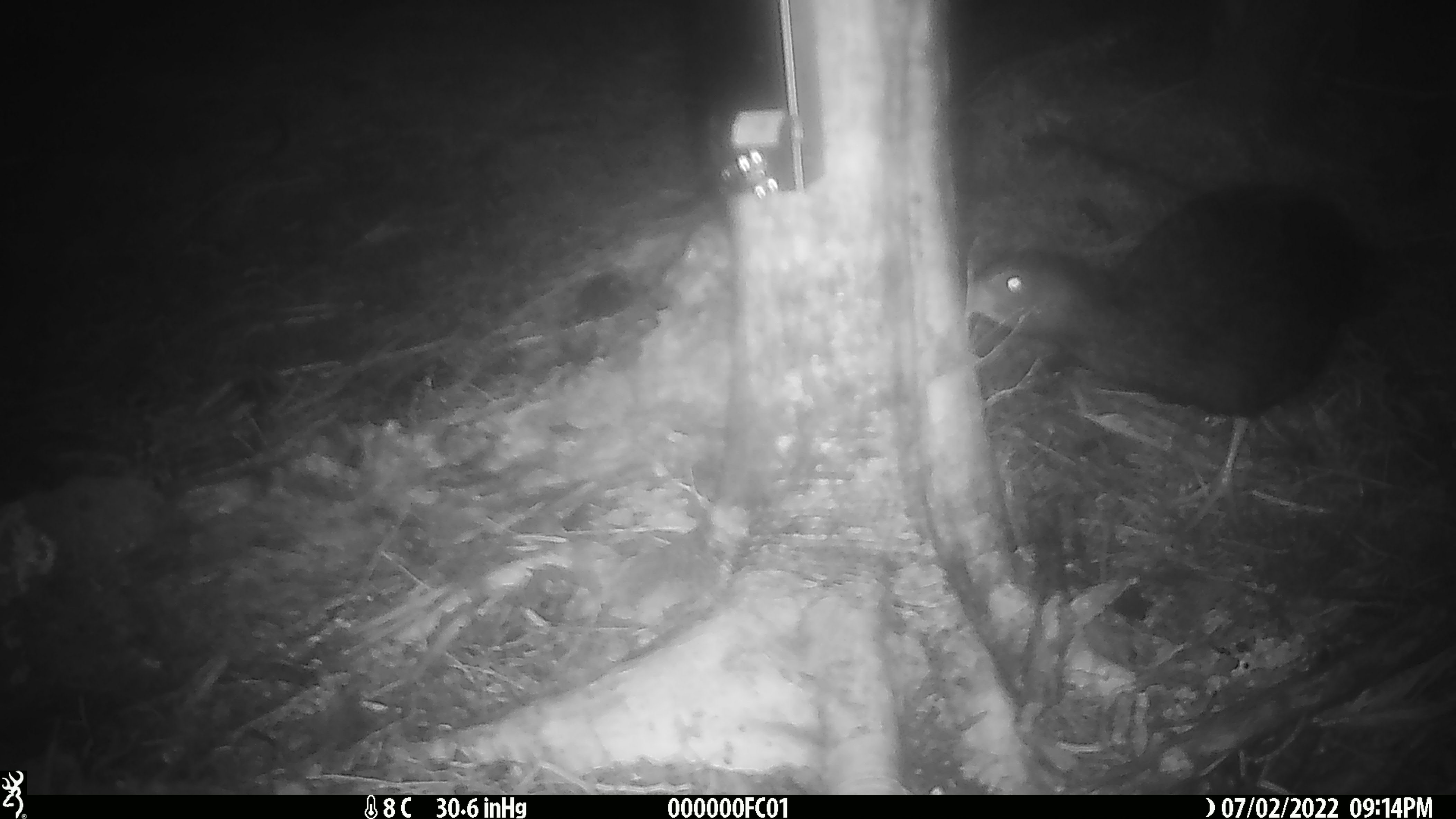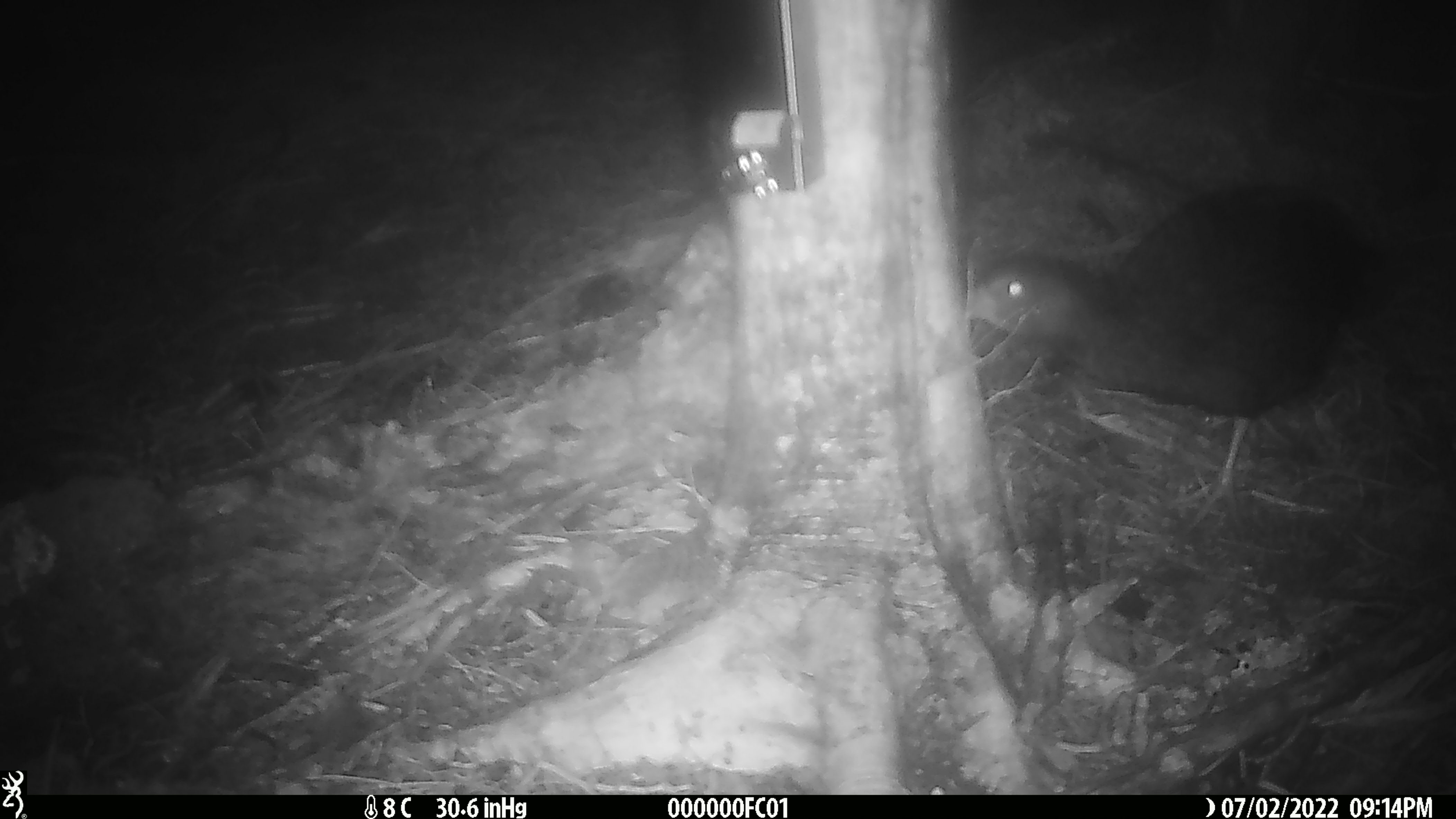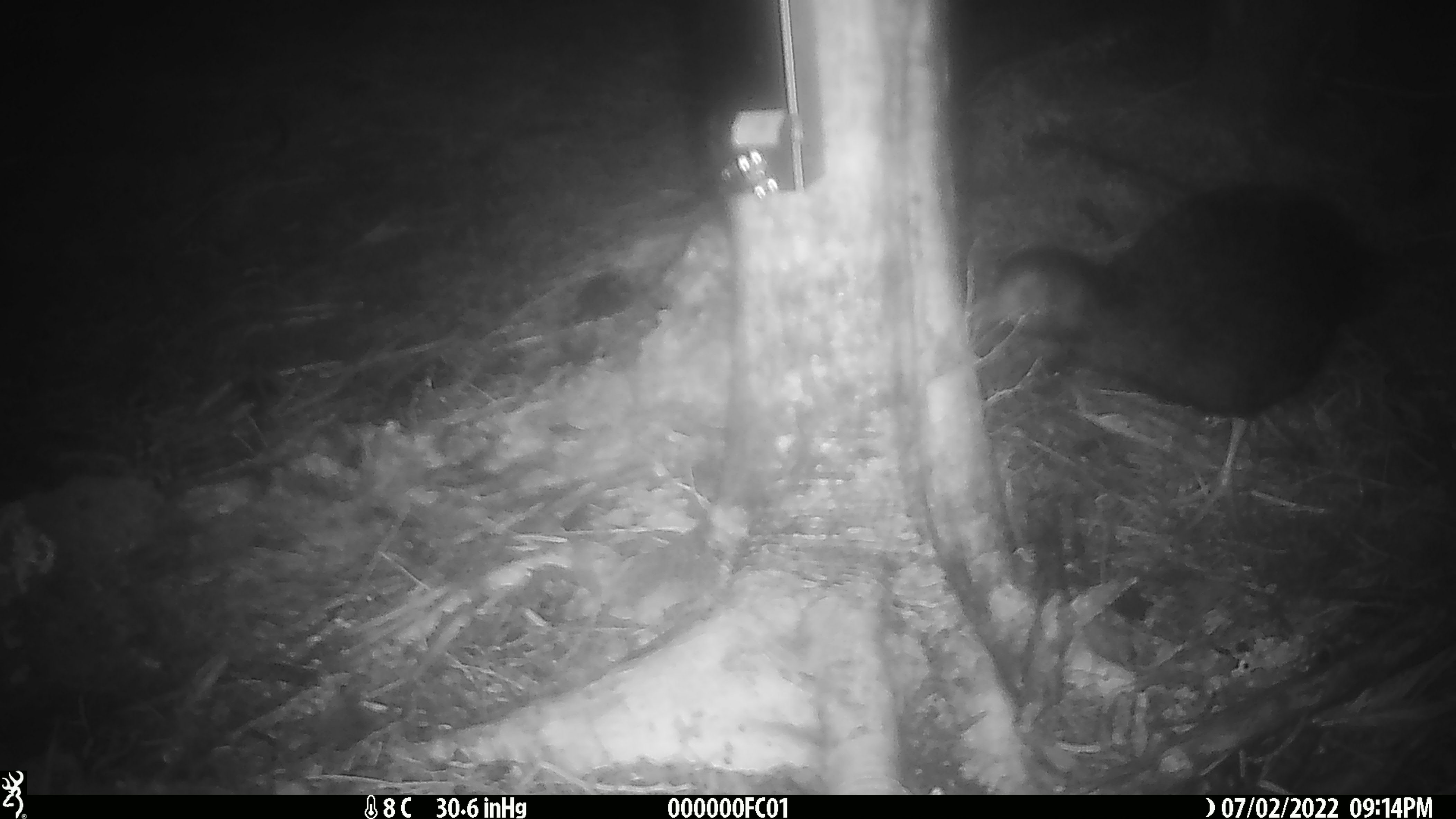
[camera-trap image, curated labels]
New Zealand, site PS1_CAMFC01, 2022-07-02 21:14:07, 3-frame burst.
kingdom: Animalia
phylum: Chordata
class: Aves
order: Gruiformes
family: Rallidae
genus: Gallirallus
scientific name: Gallirallus australis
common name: weka